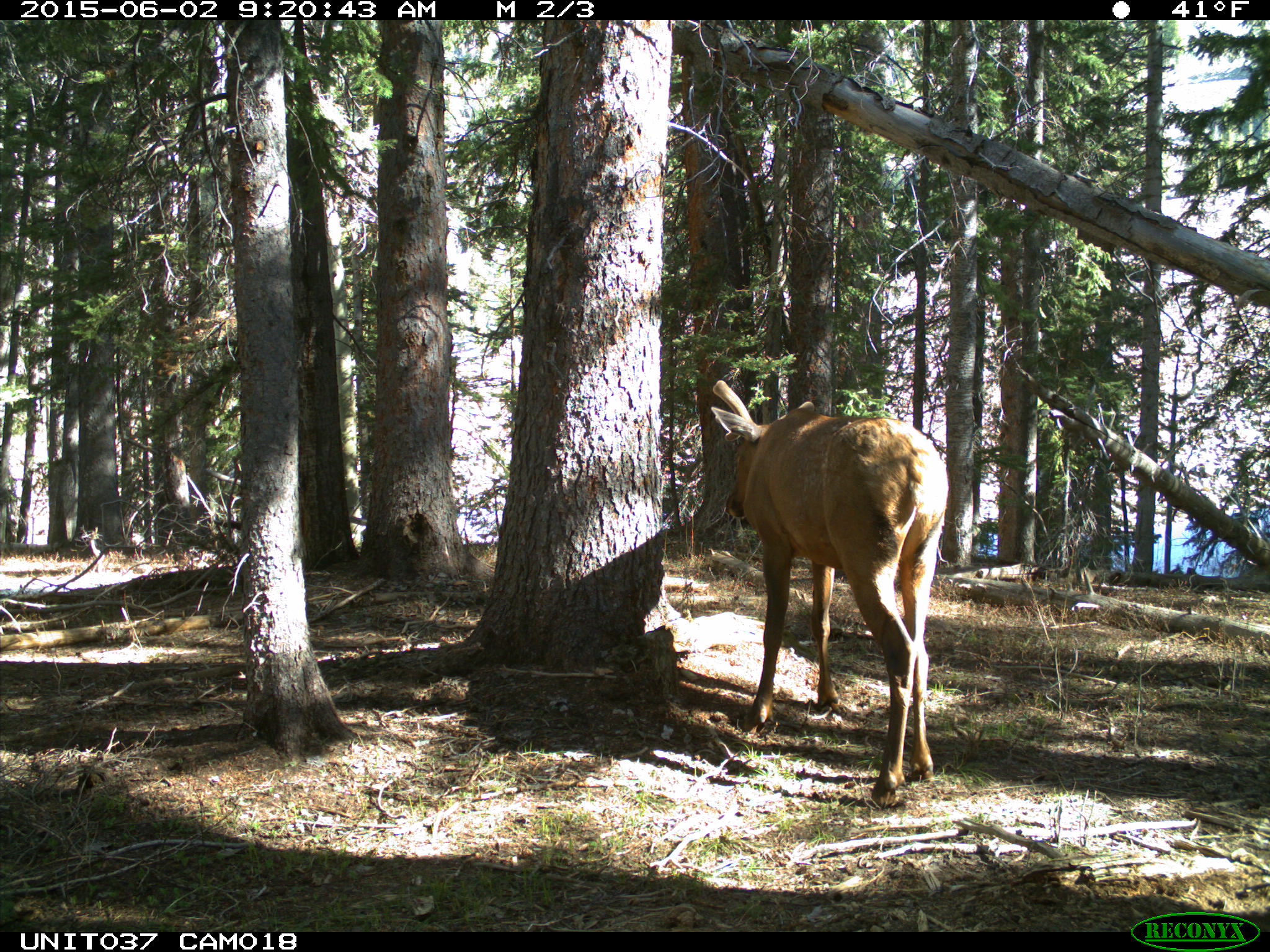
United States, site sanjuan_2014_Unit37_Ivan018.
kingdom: Animalia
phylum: Chordata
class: Mammalia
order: Artiodactyla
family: Cervidae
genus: Cervus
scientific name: Cervus elaphus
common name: red deer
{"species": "Cervus elaphus (red deer)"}